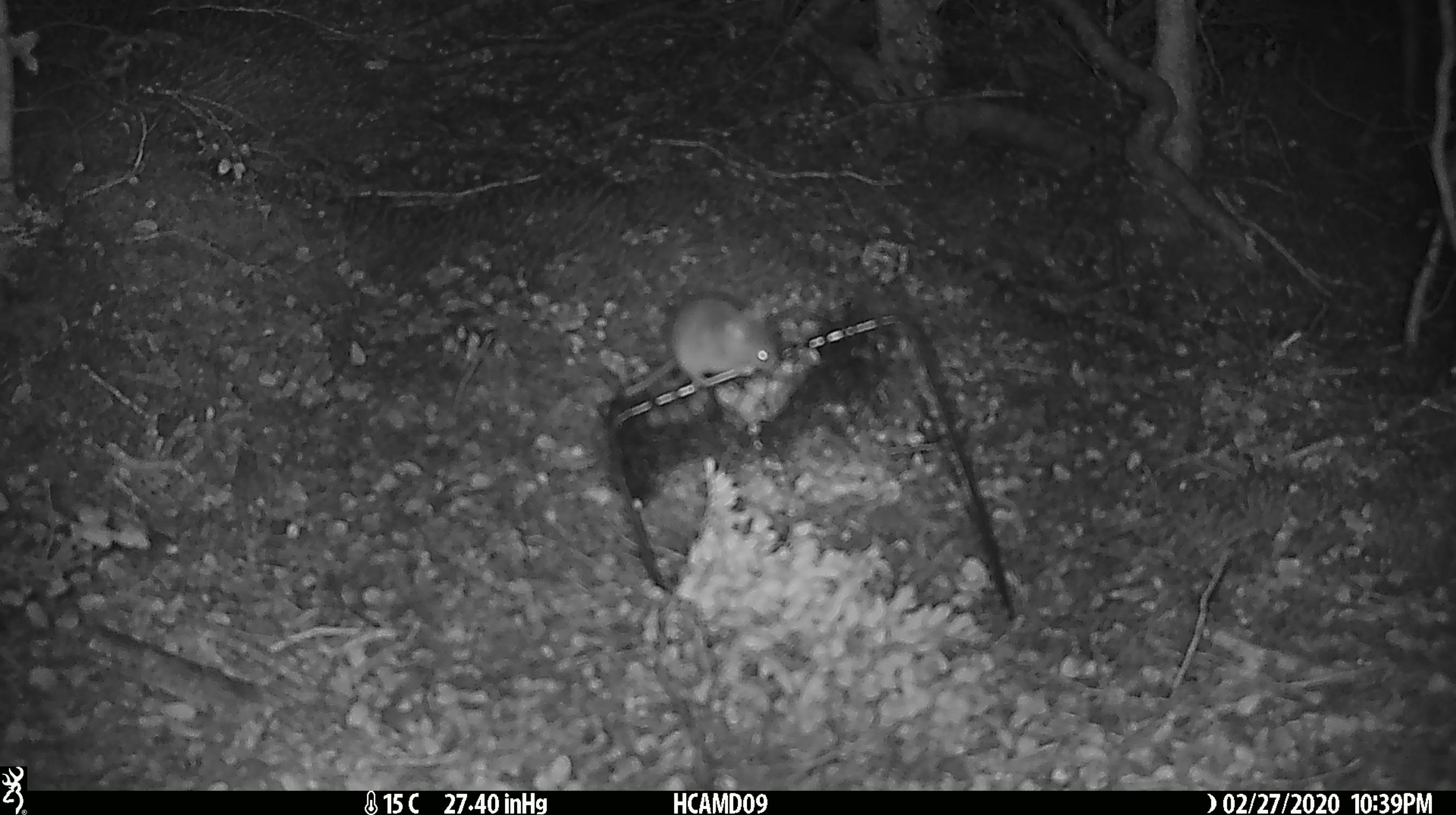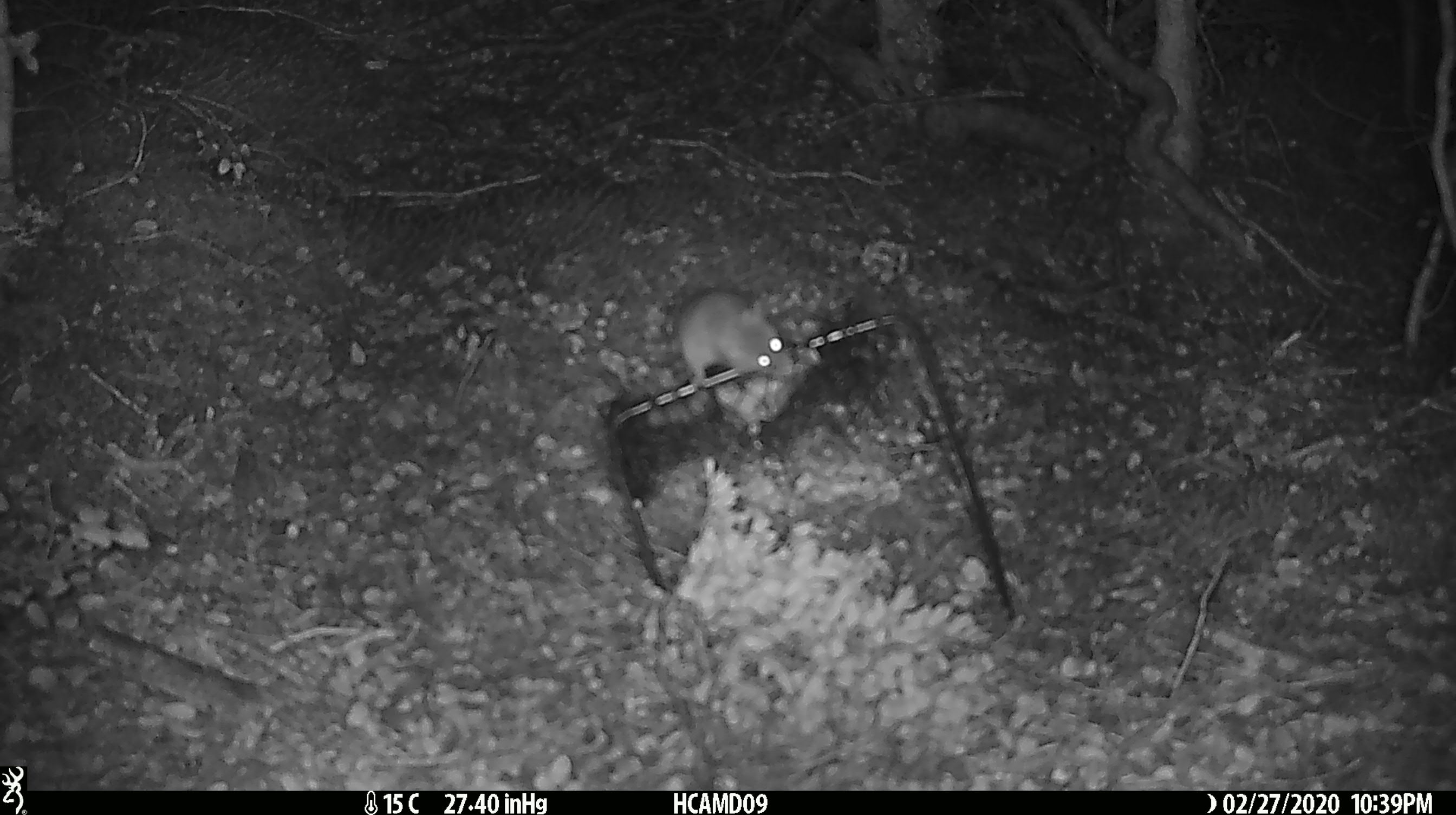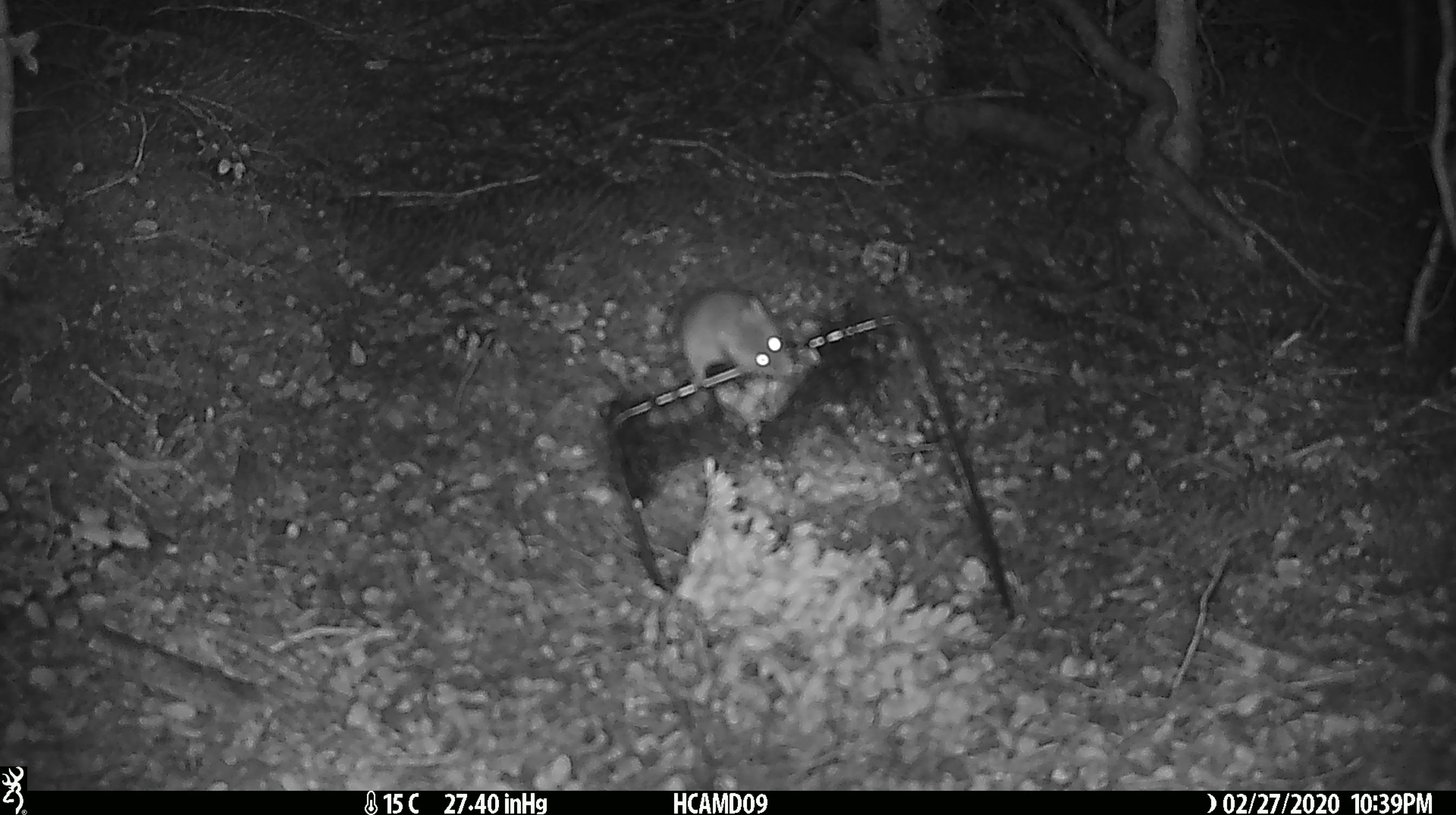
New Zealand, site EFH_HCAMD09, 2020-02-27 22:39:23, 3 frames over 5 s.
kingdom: Animalia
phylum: Chordata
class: Mammalia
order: Rodentia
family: Muridae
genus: Mus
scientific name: Mus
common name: mouse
Mouse (Mus).